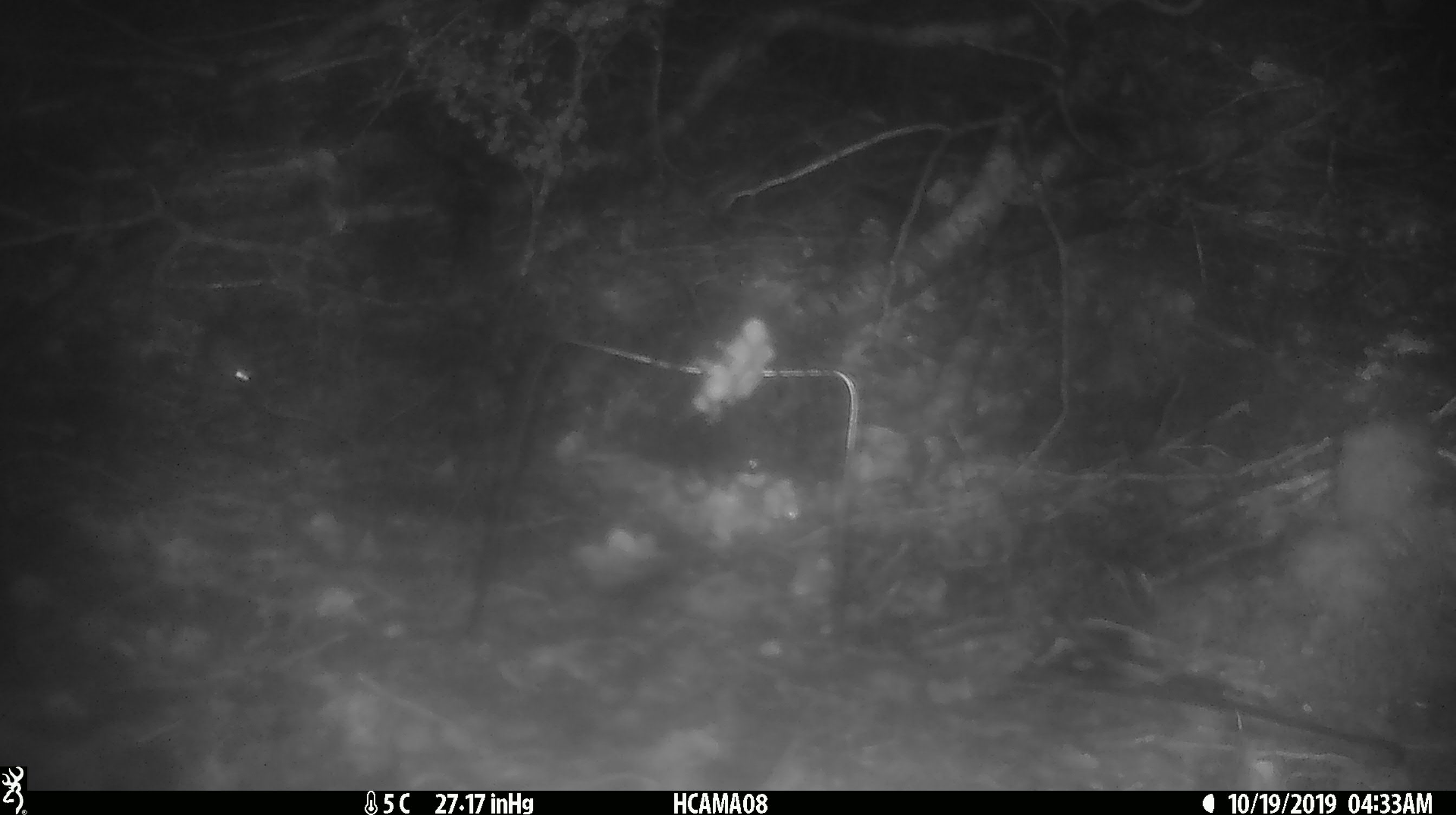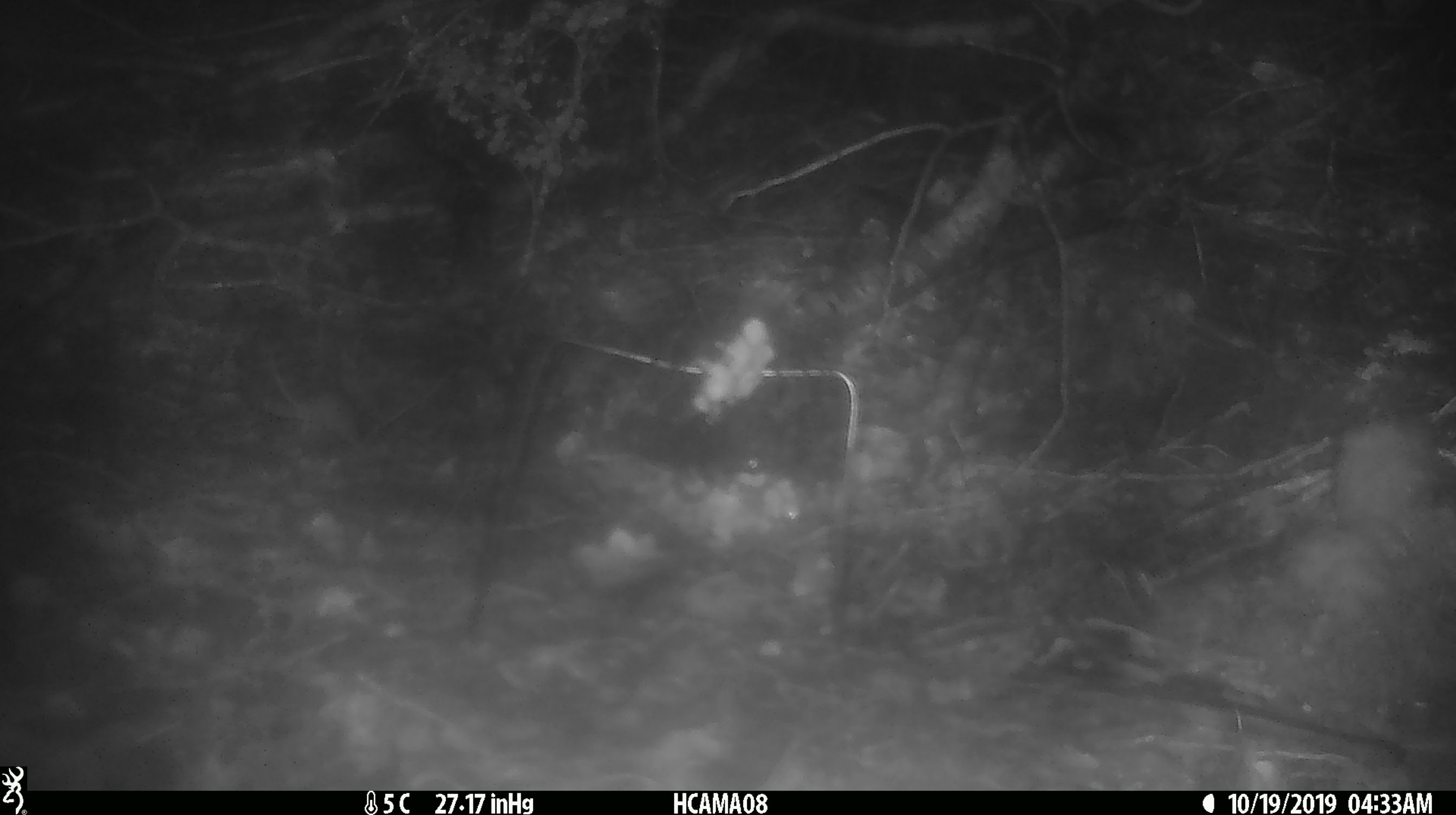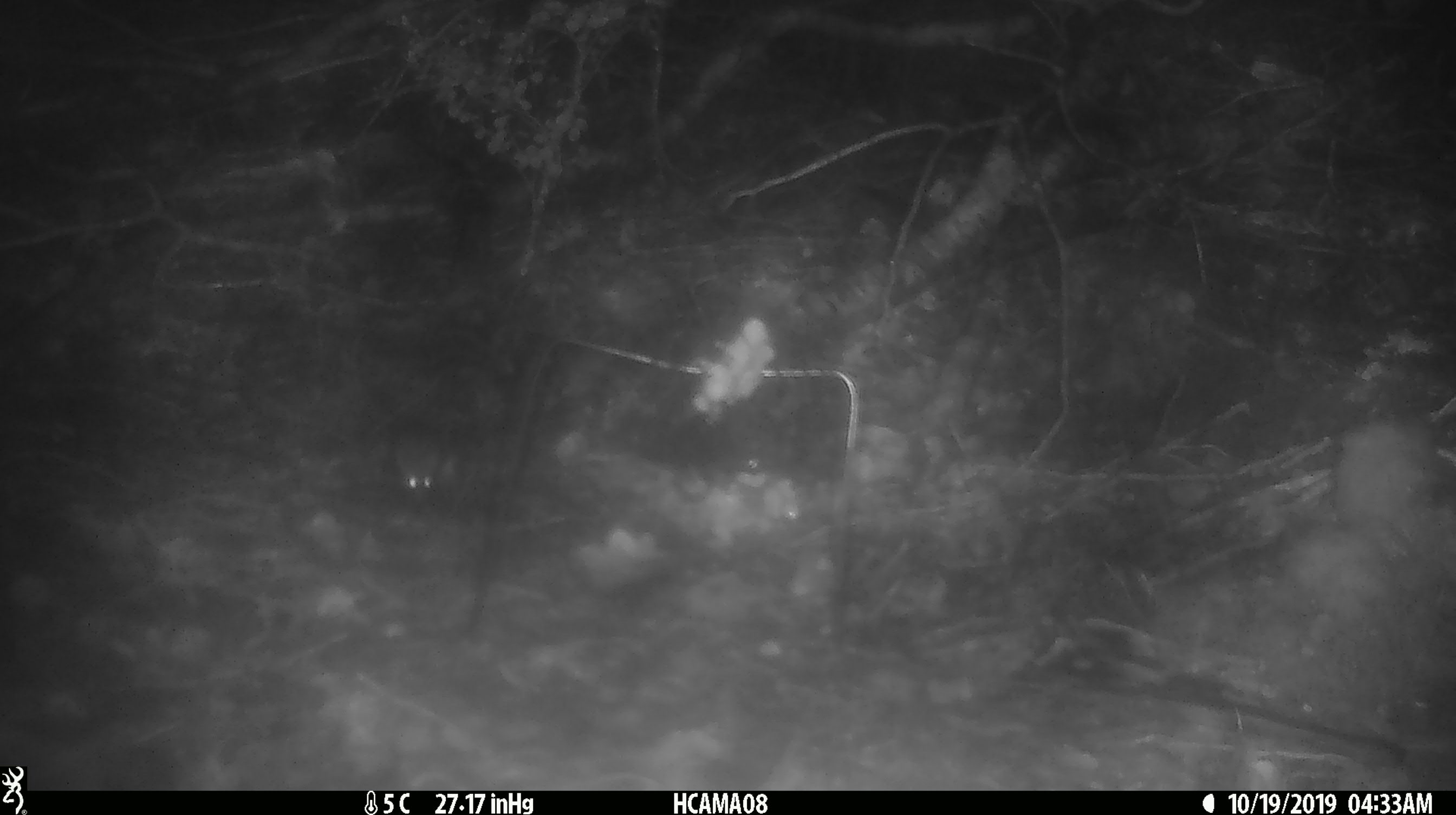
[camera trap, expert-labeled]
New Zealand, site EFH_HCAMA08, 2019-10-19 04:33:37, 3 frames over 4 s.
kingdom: Animalia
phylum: Chordata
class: Mammalia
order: Rodentia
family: Muridae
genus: Mus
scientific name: Mus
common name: mouse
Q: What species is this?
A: Mouse (Mus).